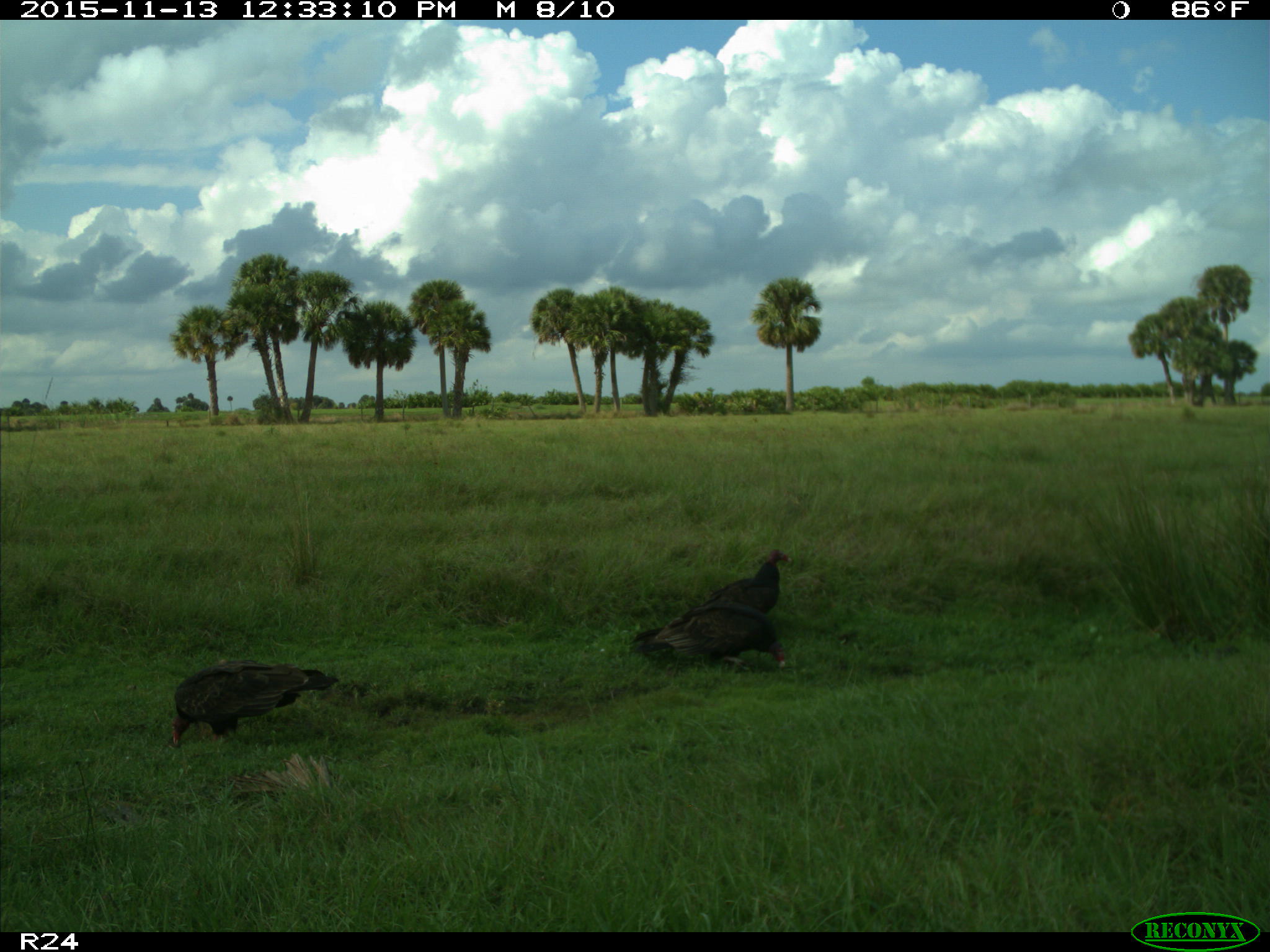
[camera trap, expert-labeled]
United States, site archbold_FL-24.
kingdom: Animalia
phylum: Chordata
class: Aves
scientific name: Aves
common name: birds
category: unidentified bird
Unidentified bird (birds) (Aves).